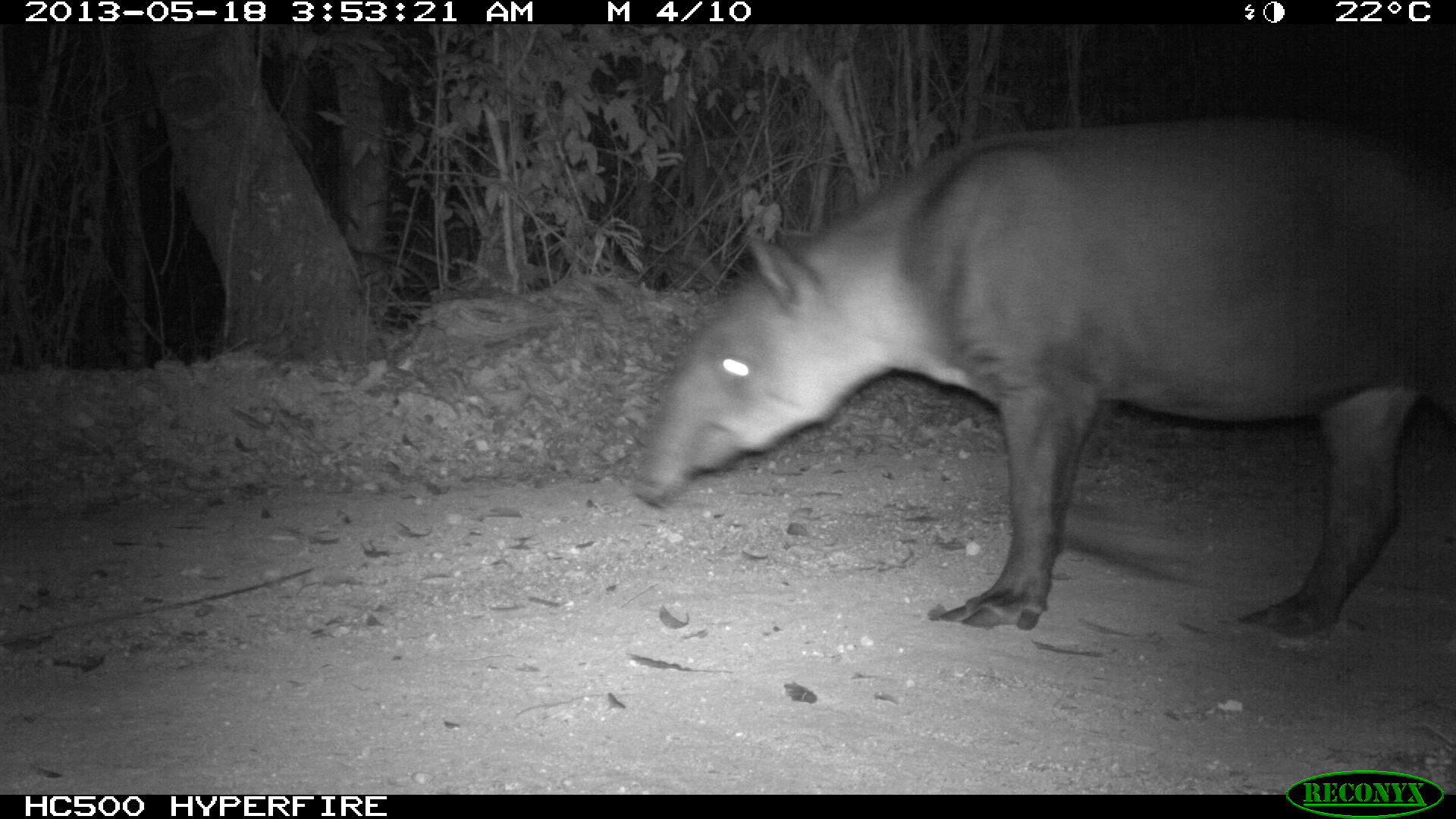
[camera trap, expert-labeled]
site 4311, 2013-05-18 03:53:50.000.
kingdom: Animalia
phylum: Chordata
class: Mammalia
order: Perissodactyla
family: Tapiridae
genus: Tapirus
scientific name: Tapirus bairdii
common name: baird's tapir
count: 1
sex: female